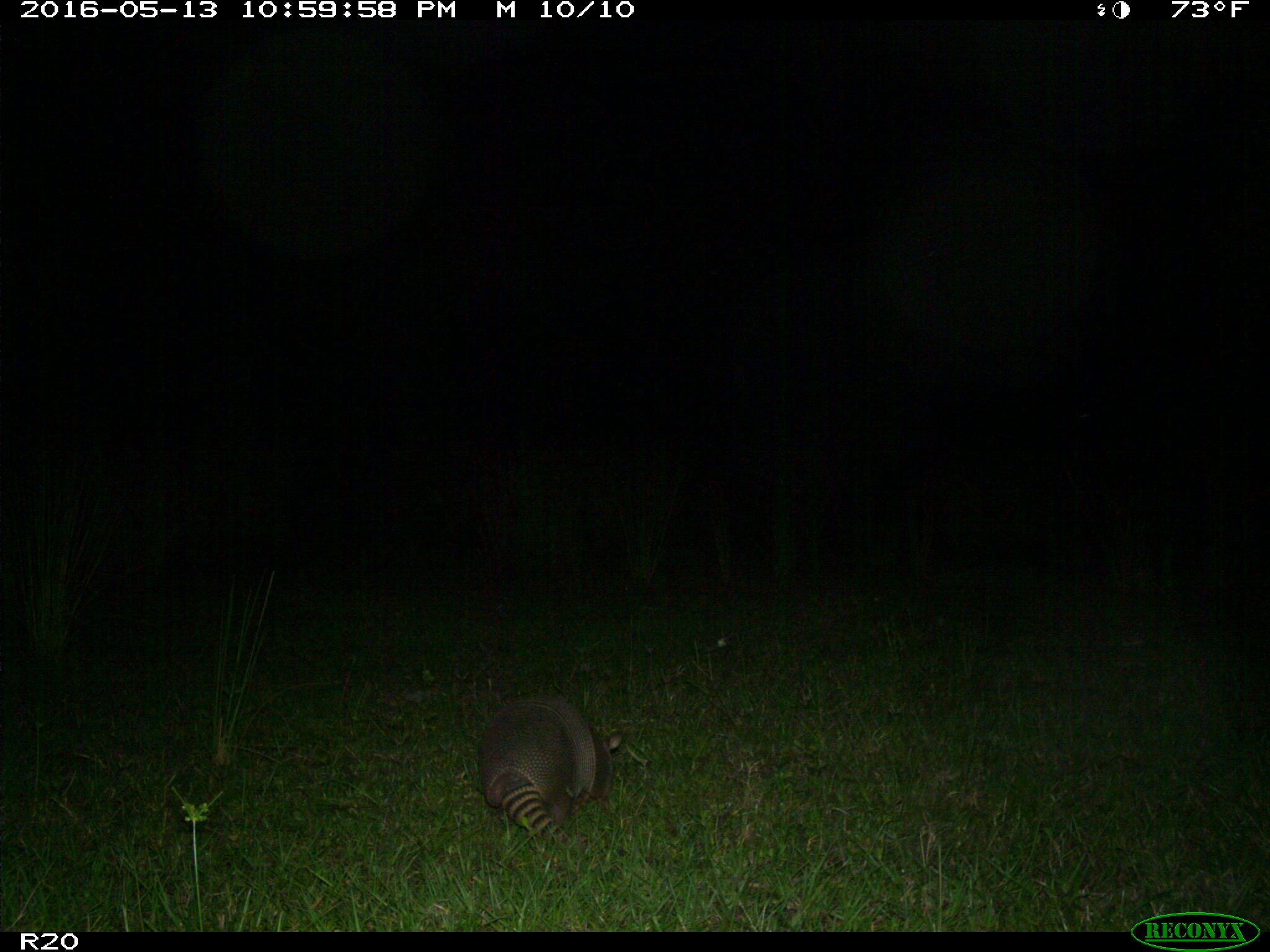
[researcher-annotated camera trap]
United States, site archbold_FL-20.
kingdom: Animalia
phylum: Chordata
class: Mammalia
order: Cingulata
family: Dasypodidae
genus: Dasypus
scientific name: Dasypus novemcinctus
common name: nine-banded armadillo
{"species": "Dasypus novemcinctus (nine-banded armadillo)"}